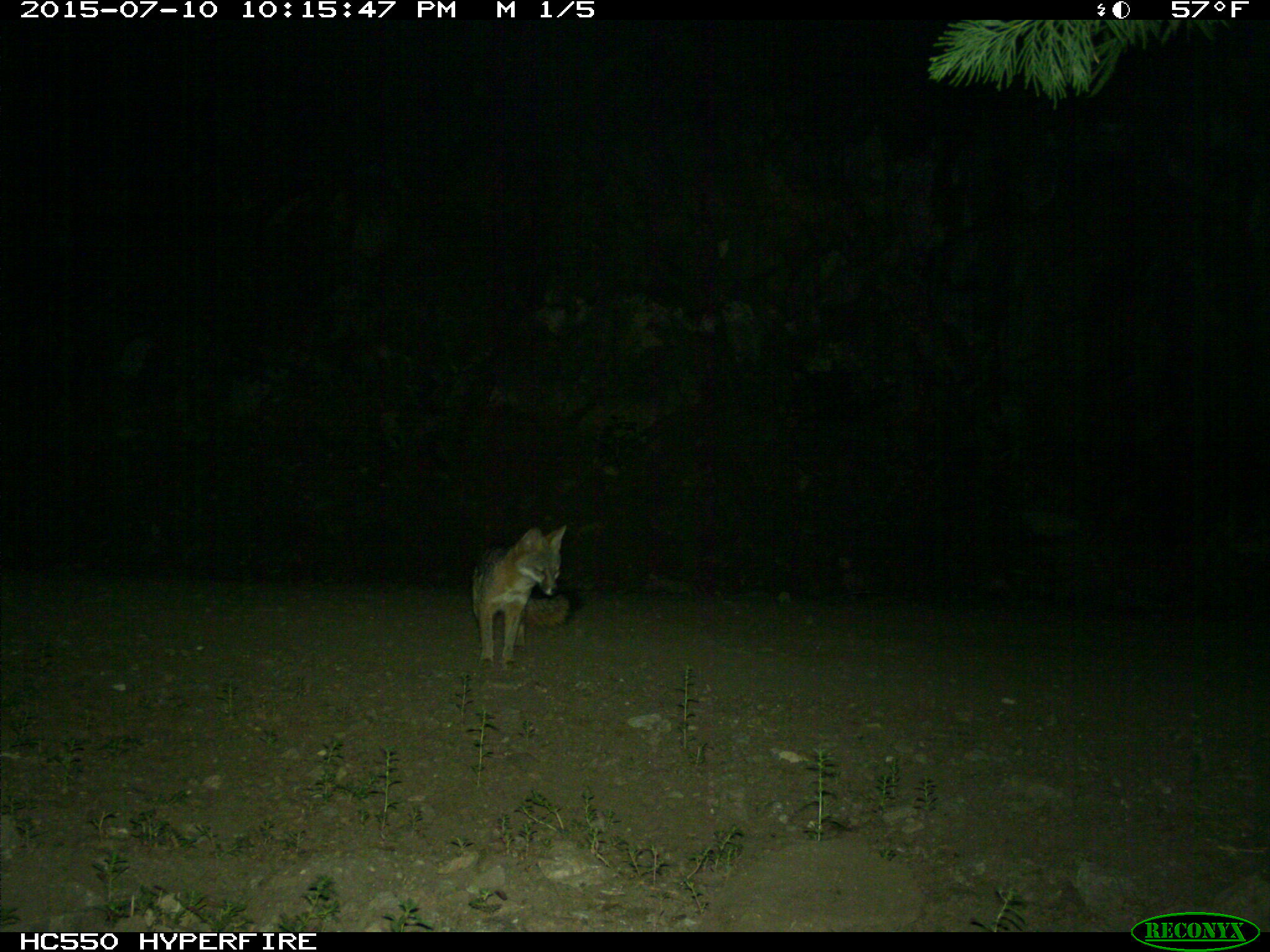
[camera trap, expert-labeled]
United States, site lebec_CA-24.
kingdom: Animalia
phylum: Chordata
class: Mammalia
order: Carnivora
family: Canidae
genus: Urocyon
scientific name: Urocyon cinereoargenteus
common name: gray fox